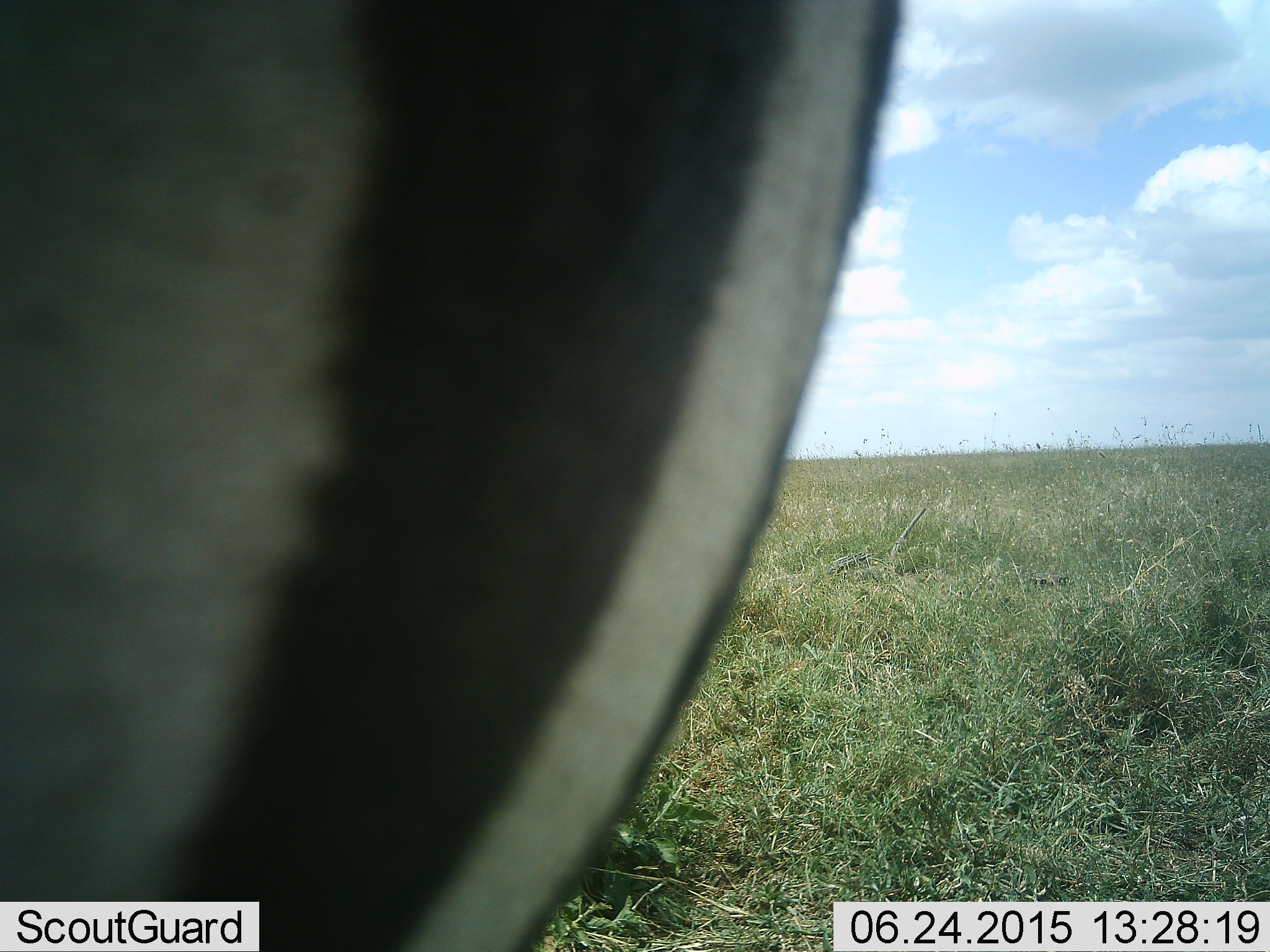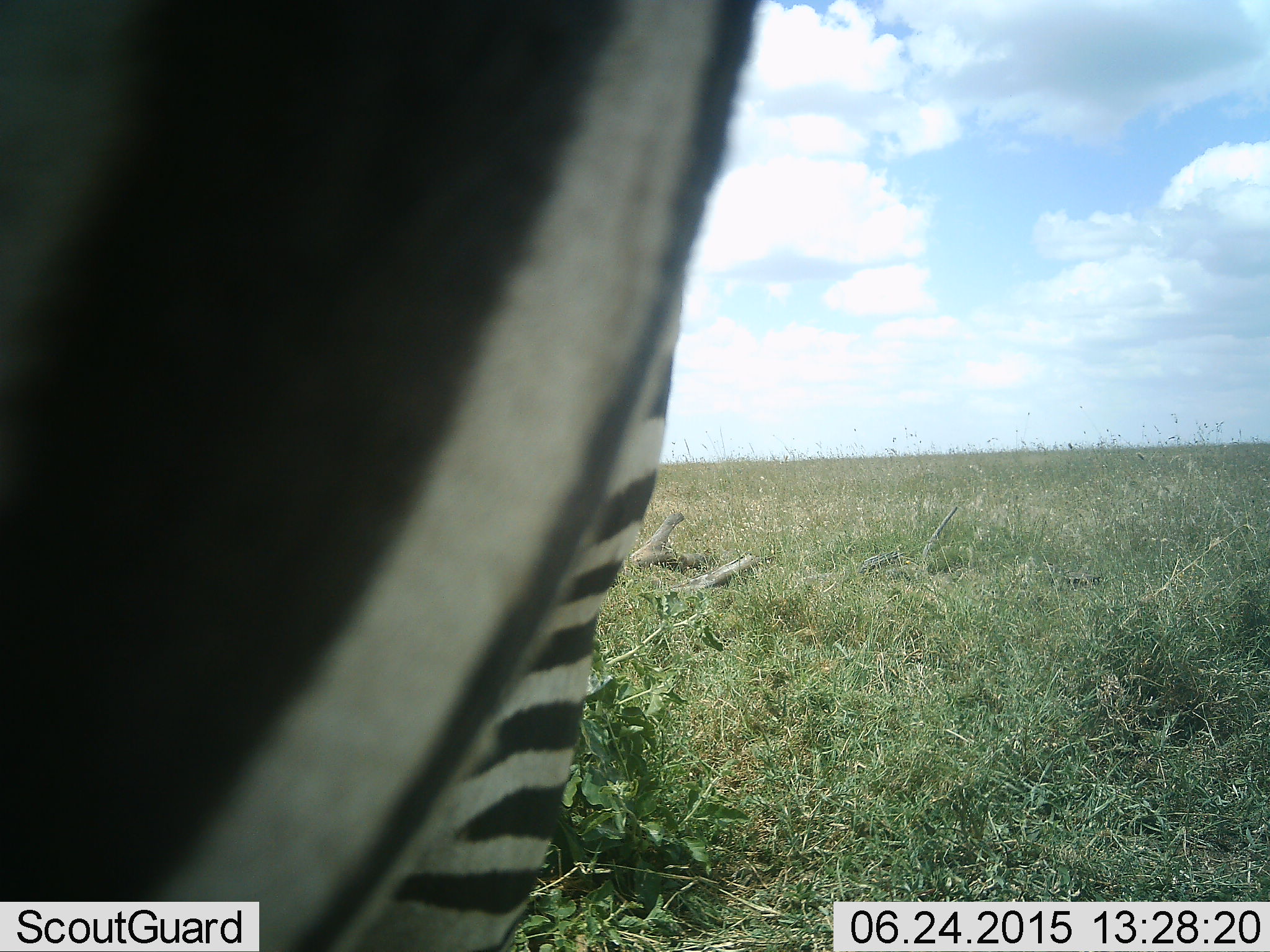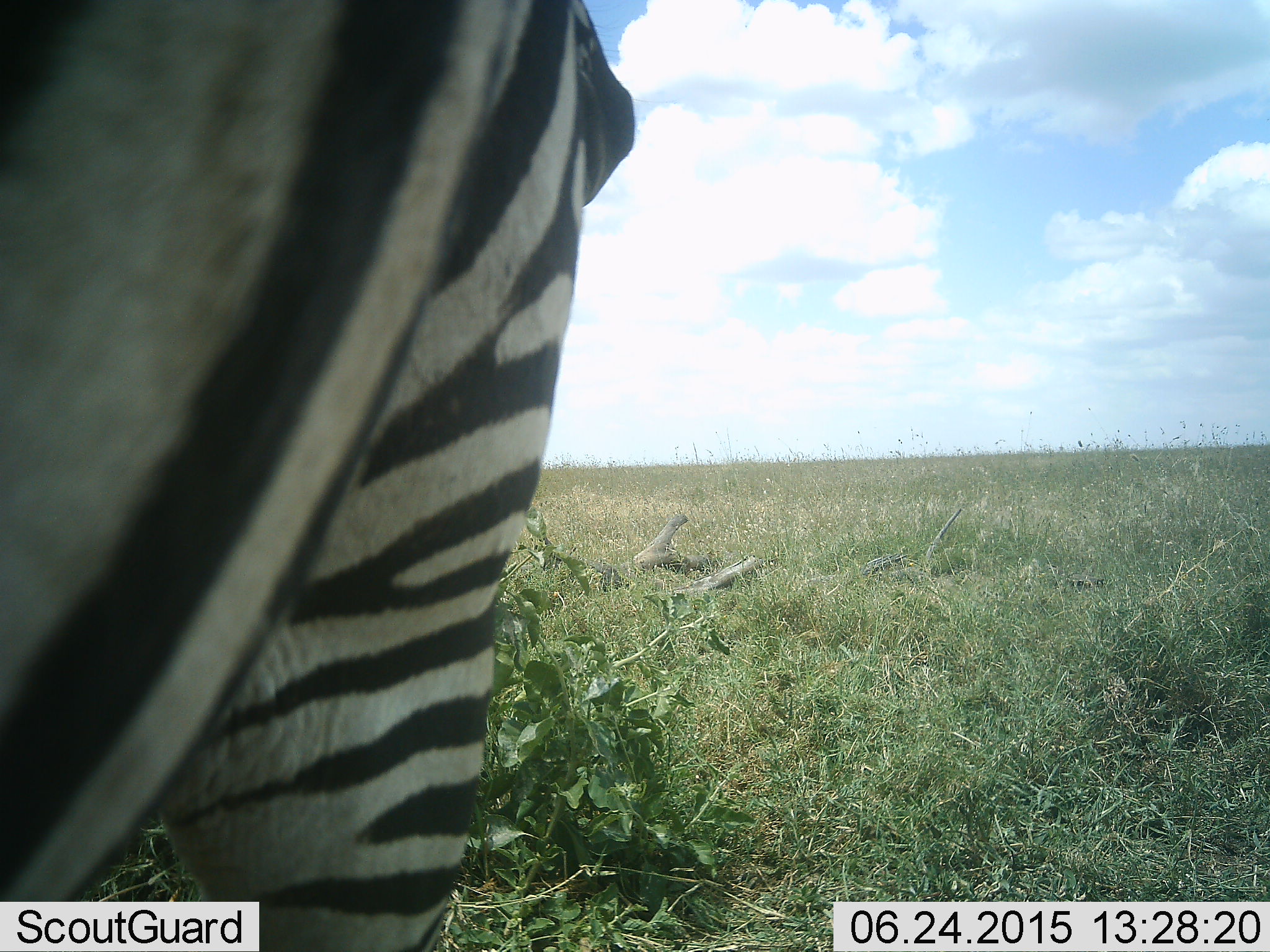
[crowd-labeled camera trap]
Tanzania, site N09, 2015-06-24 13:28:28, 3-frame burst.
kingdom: Animalia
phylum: Chordata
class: Mammalia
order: Perissodactyla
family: Equidae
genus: Equus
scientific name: Equus quagga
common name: plains zebra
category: zebra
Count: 1.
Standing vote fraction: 70%.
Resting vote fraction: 0%.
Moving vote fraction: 40%.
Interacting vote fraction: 10%.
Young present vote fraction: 0%.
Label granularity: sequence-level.